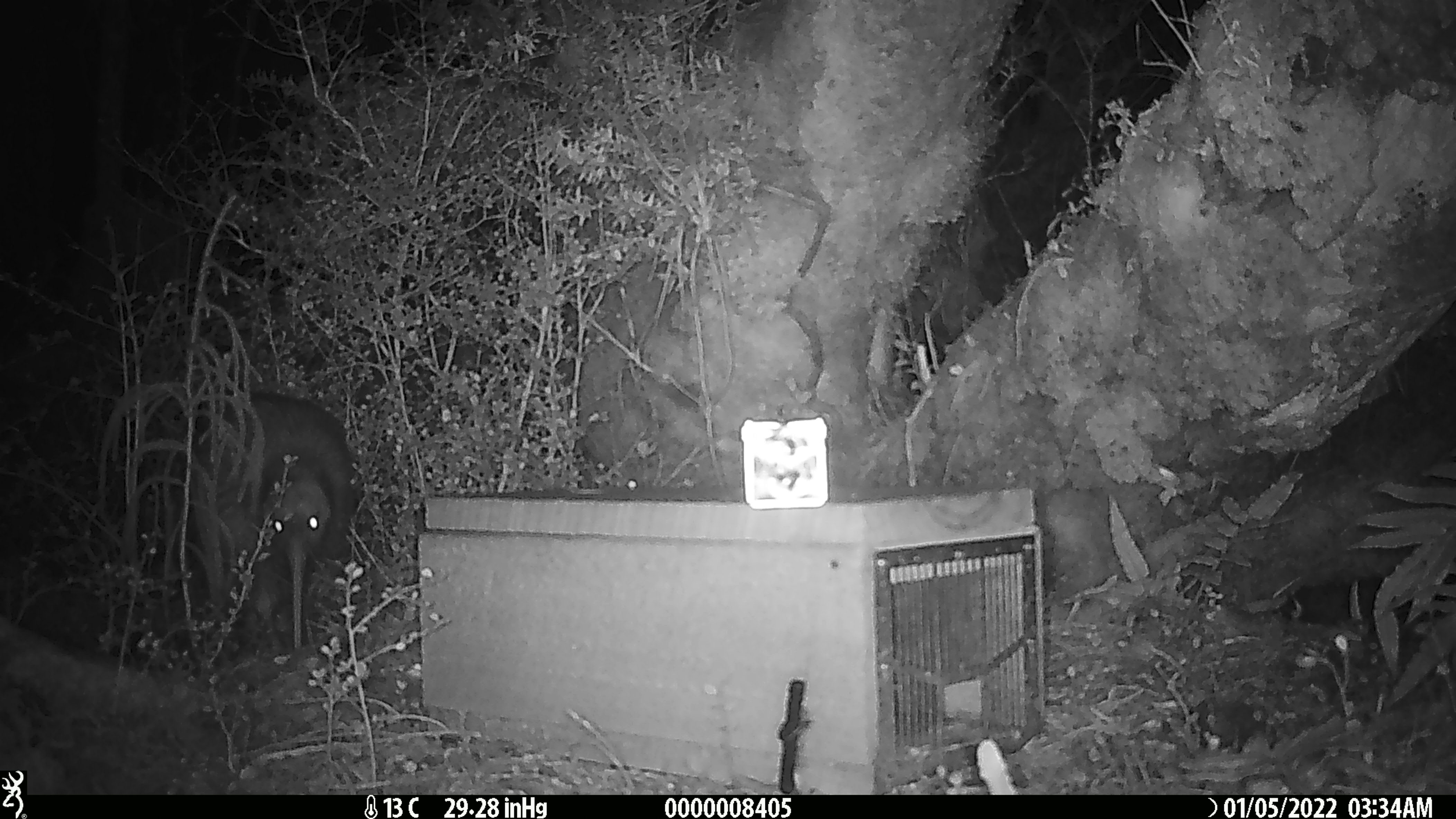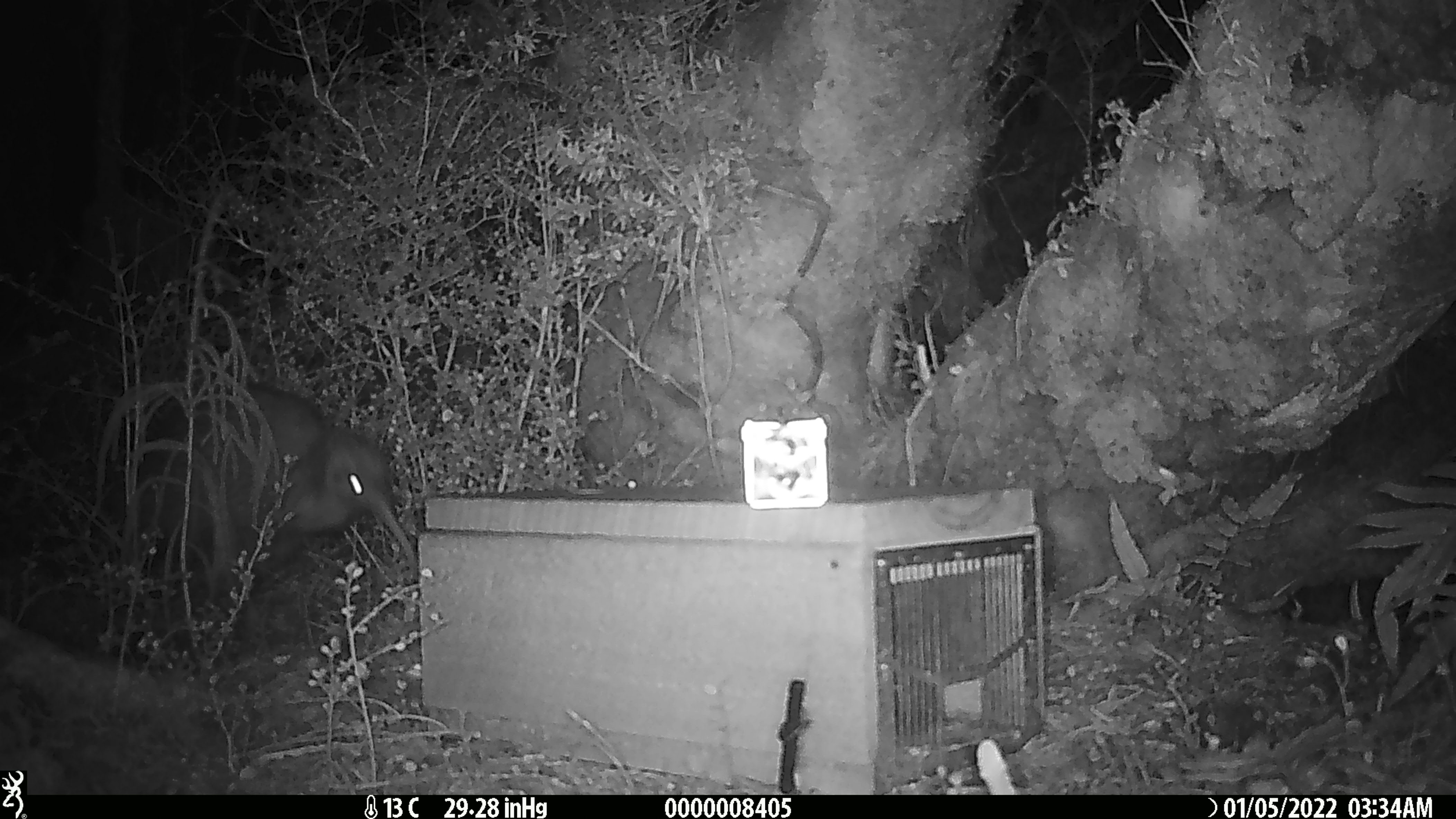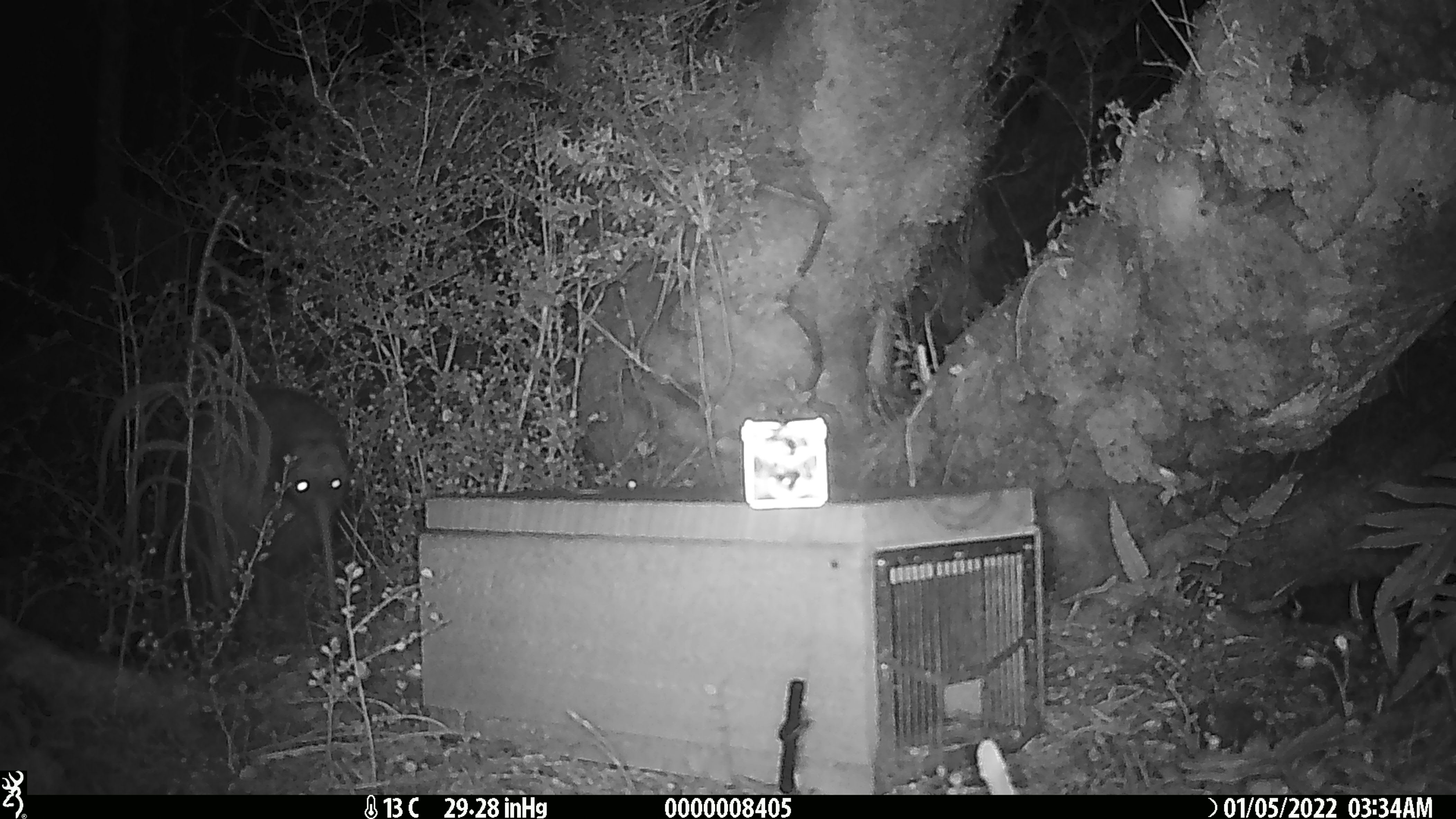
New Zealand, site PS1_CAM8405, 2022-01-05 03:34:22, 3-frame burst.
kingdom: Animalia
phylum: Chordata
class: Aves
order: Apterygiformes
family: Apterygidae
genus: Apteryx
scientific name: Apteryx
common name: kiwi